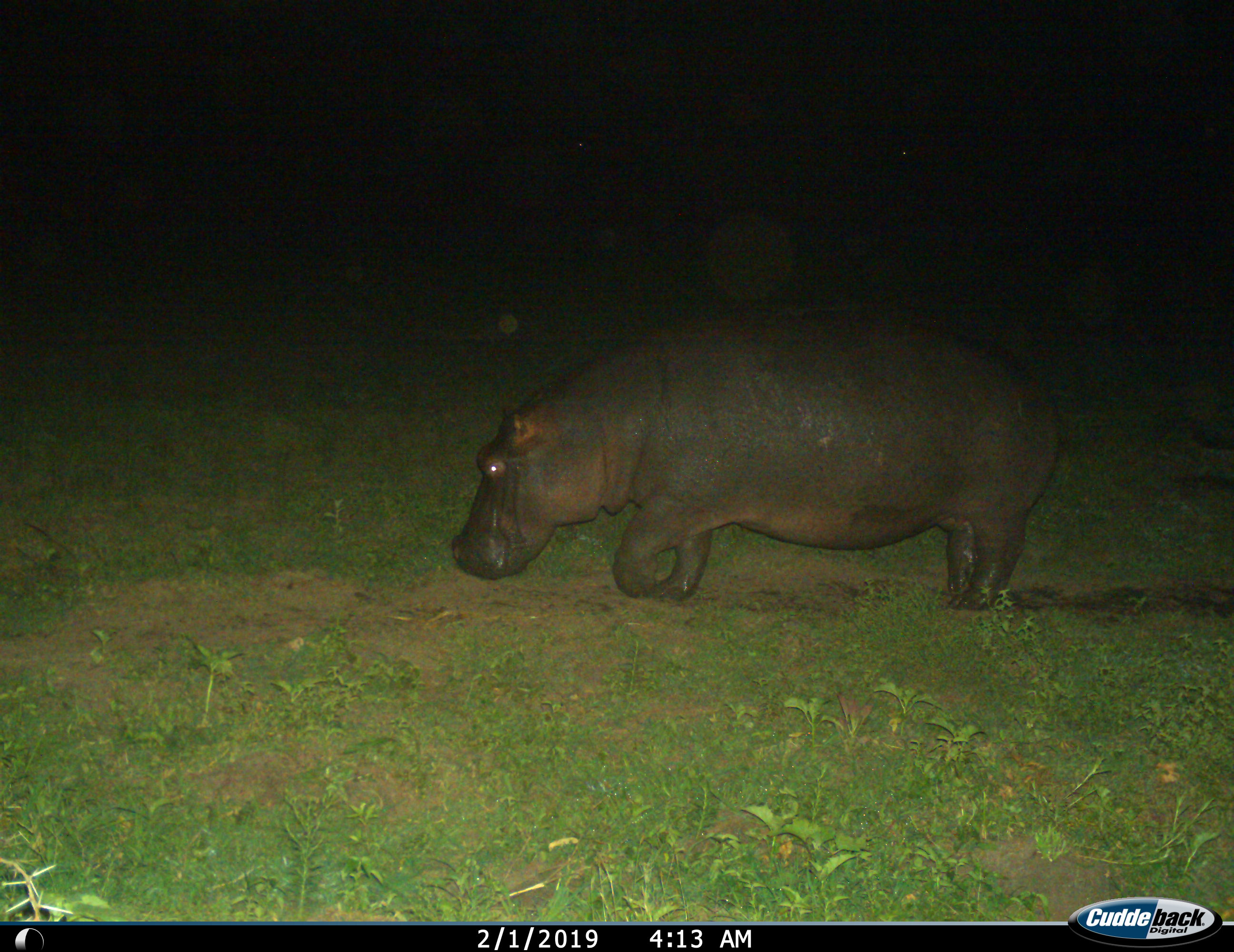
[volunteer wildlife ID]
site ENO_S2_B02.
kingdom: Animalia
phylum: Chordata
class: Mammalia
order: Artiodactyla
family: Hippopotamidae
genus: Hippopotamus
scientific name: Hippopotamus amphibius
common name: hippopotamus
Hippopotamus (Hippopotamus amphibius), count 1. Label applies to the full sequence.